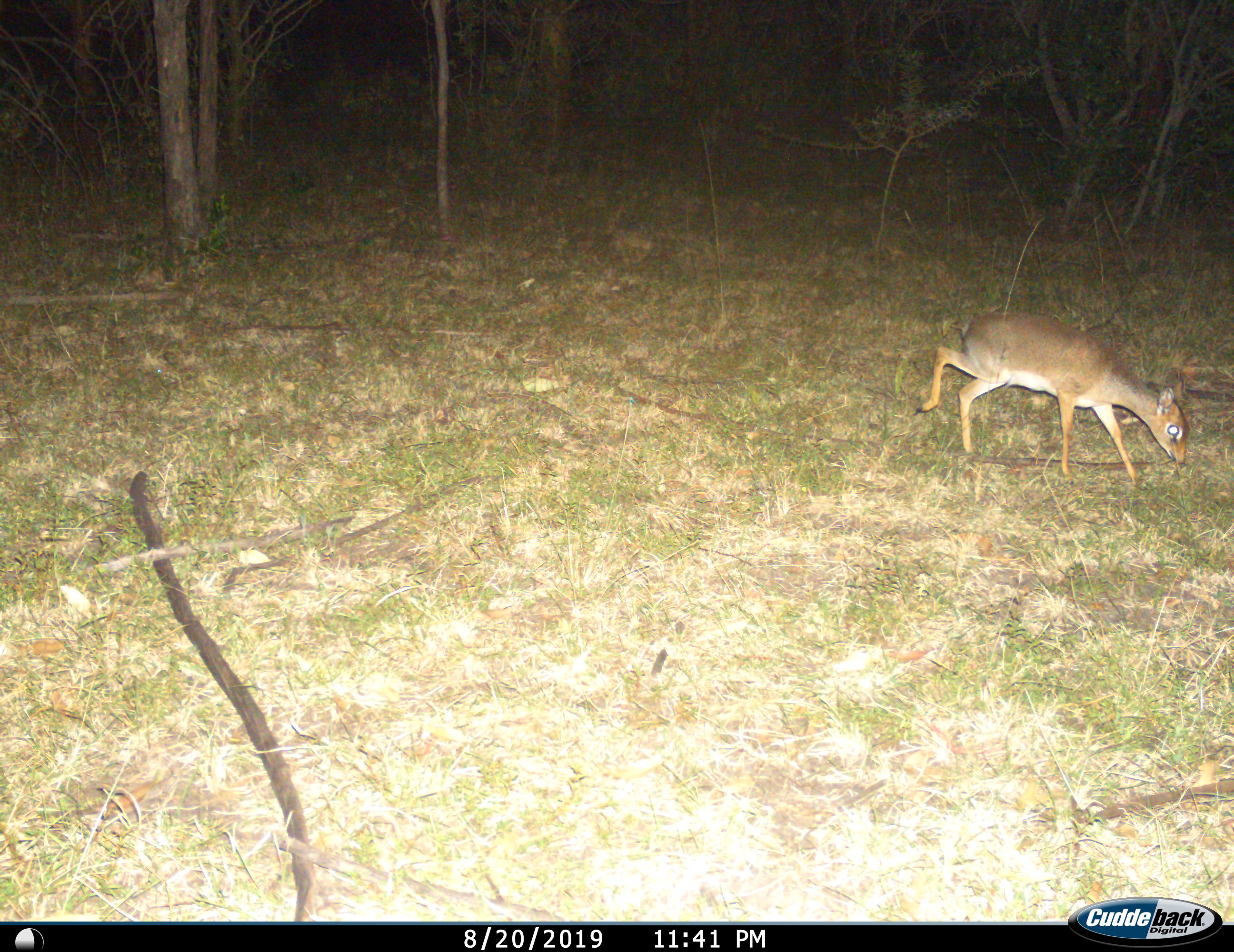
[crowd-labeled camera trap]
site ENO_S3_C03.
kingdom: Animalia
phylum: Chordata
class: Mammalia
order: Artiodactyla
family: Bovidae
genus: Madoqua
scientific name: Madoqua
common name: dik-dik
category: dikdik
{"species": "dikdik (dik-dik) (Madoqua)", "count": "1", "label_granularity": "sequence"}